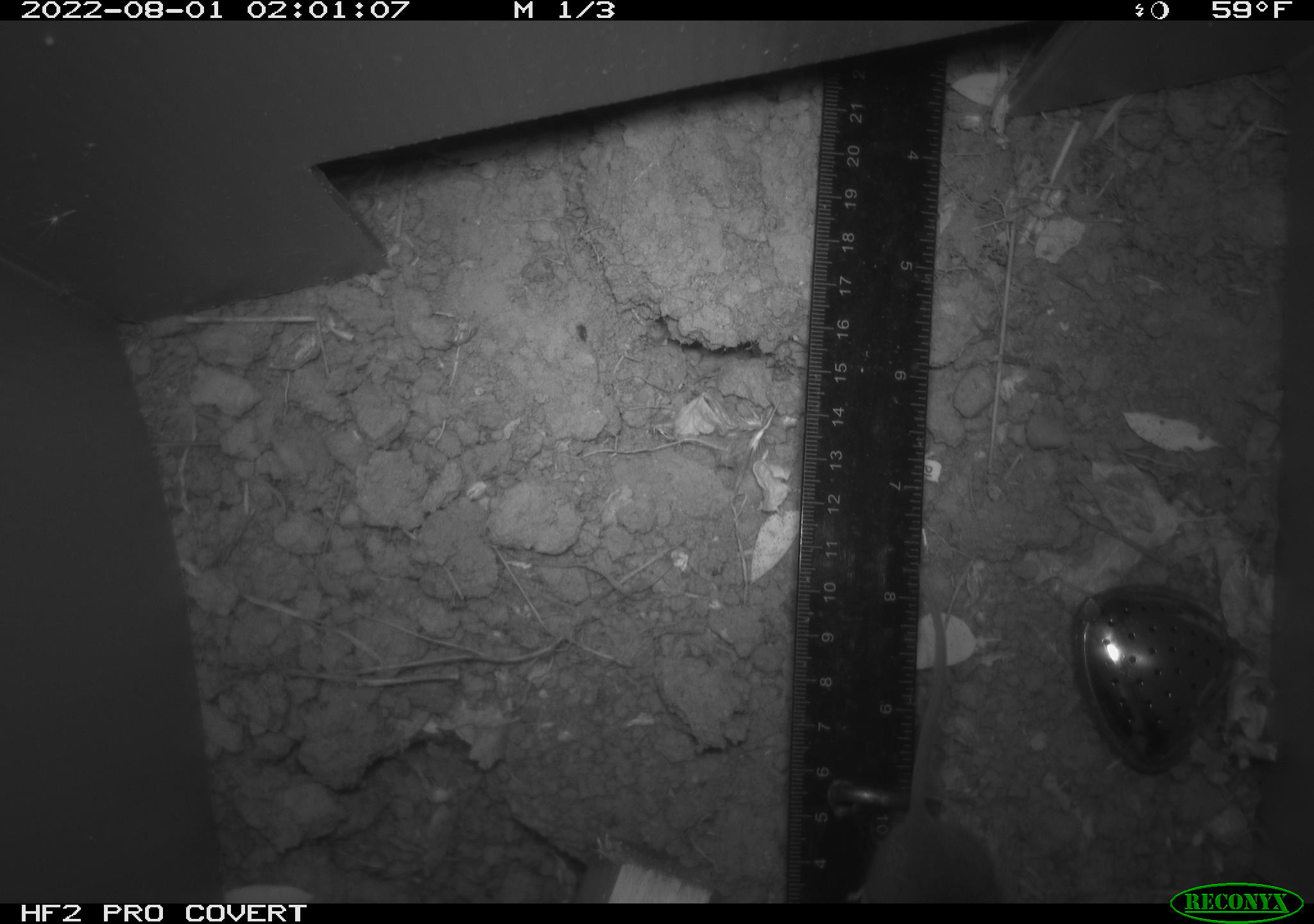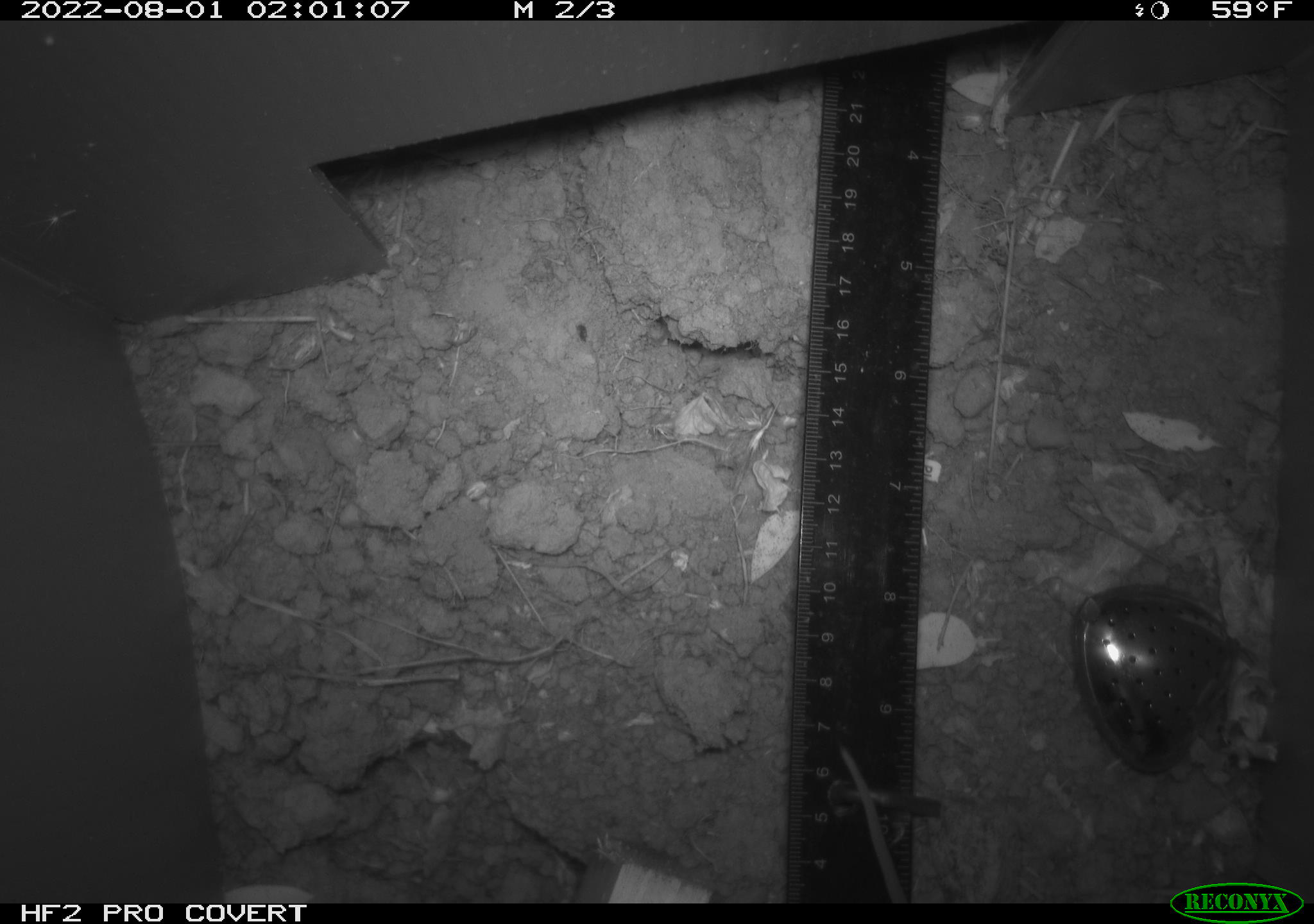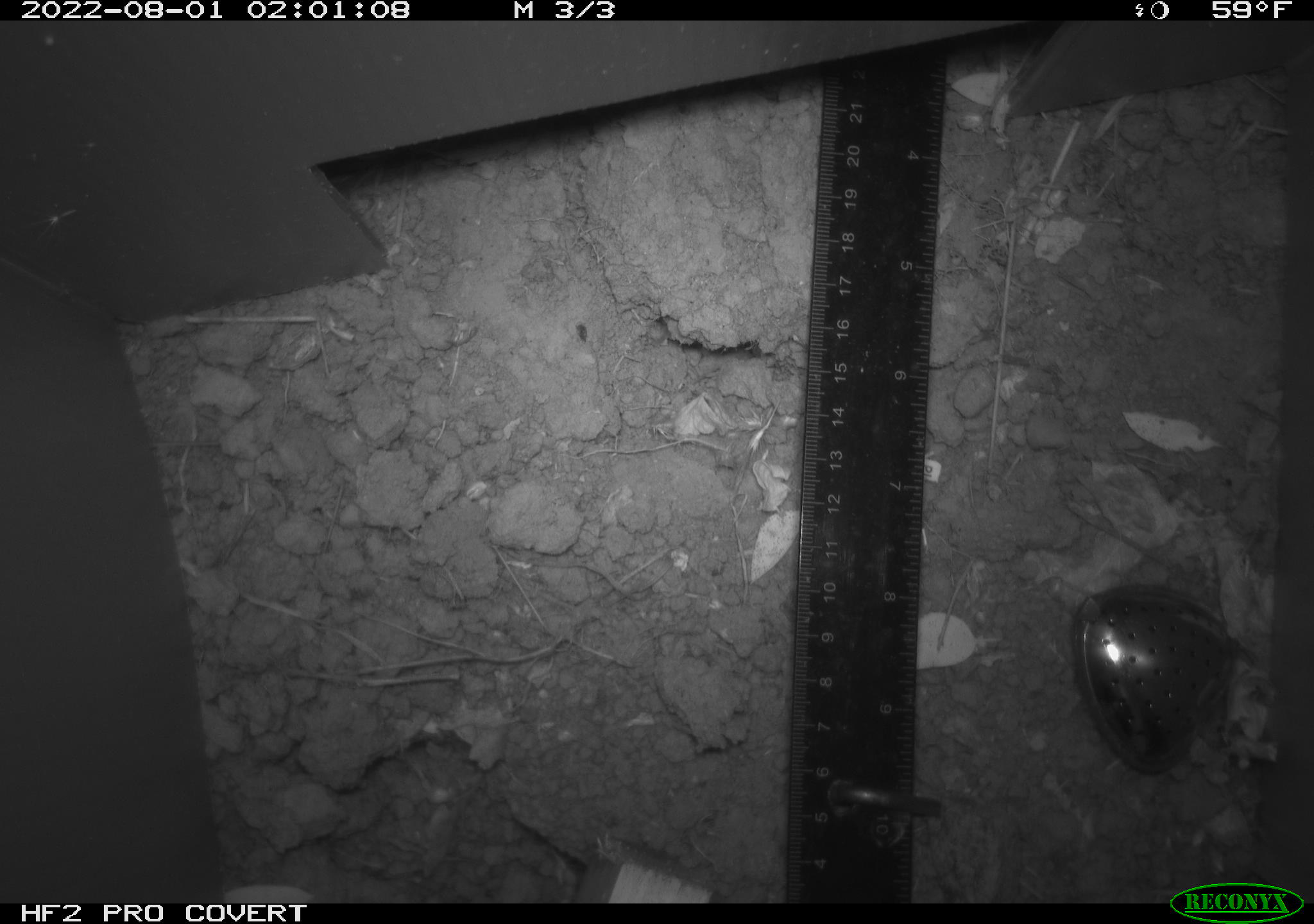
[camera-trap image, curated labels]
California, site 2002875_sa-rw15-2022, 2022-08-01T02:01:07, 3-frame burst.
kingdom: Animalia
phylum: Chordata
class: Mammalia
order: Rodentia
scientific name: Rodentia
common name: rodent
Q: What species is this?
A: Rodent (Rodentia).